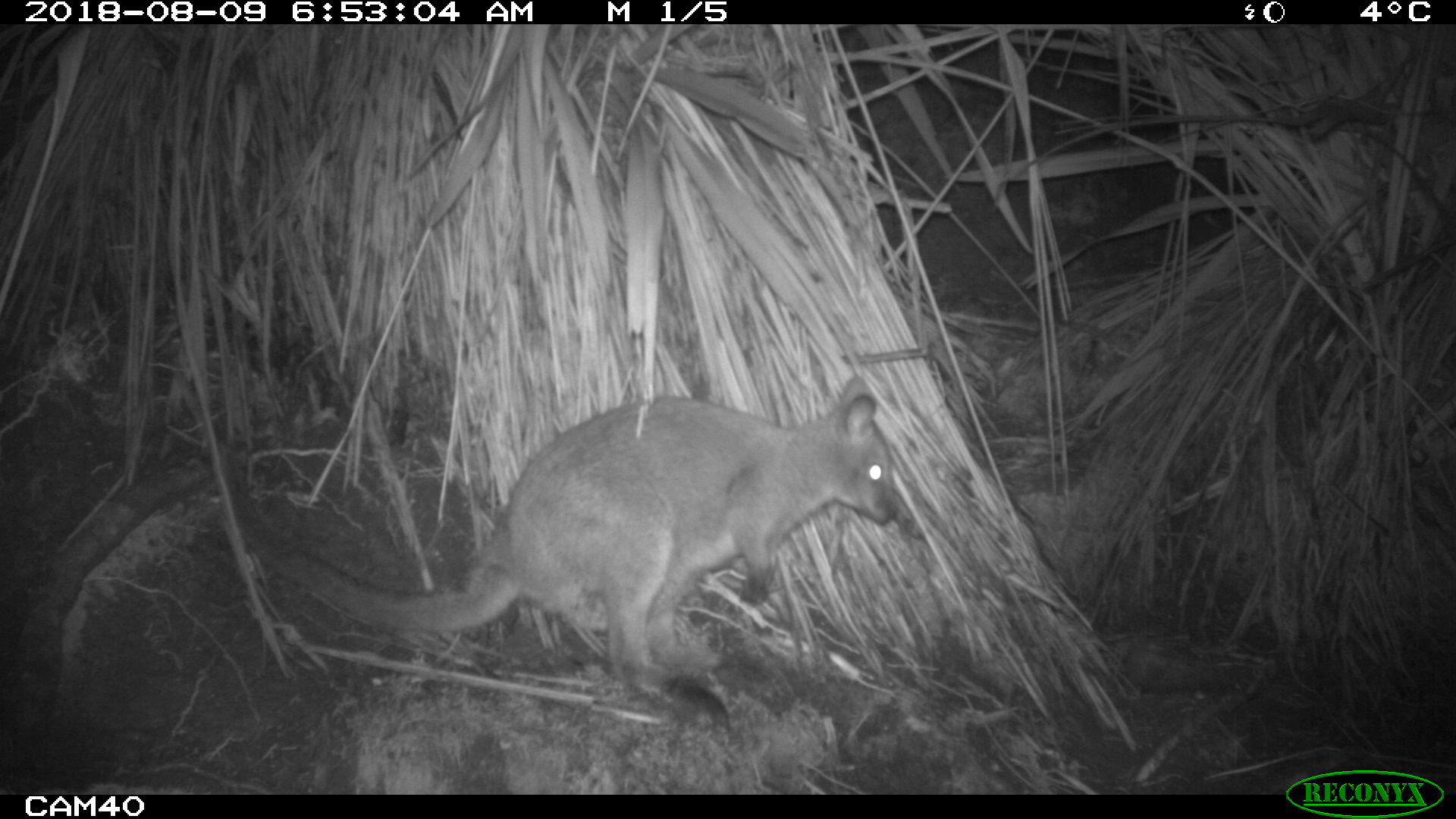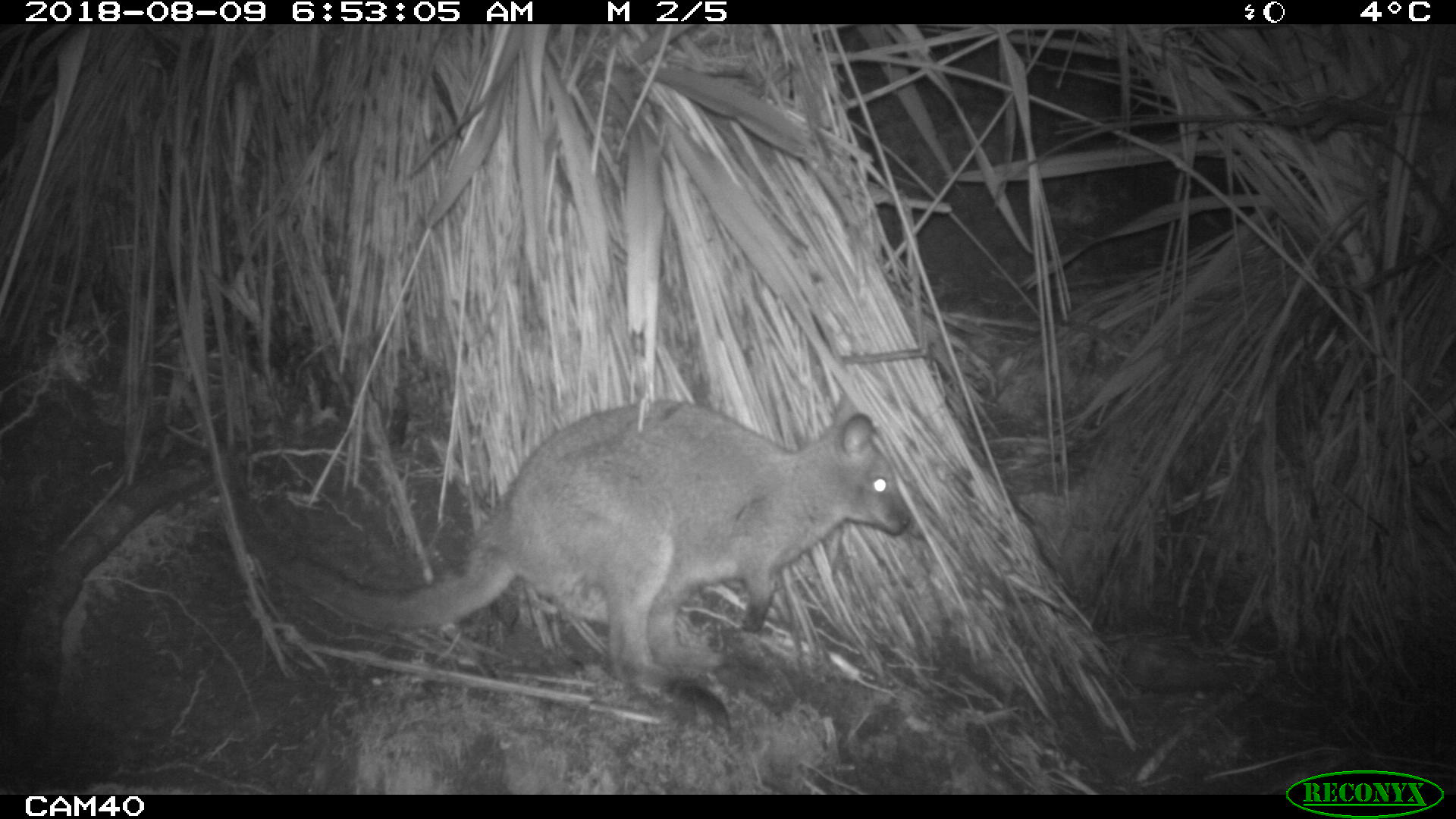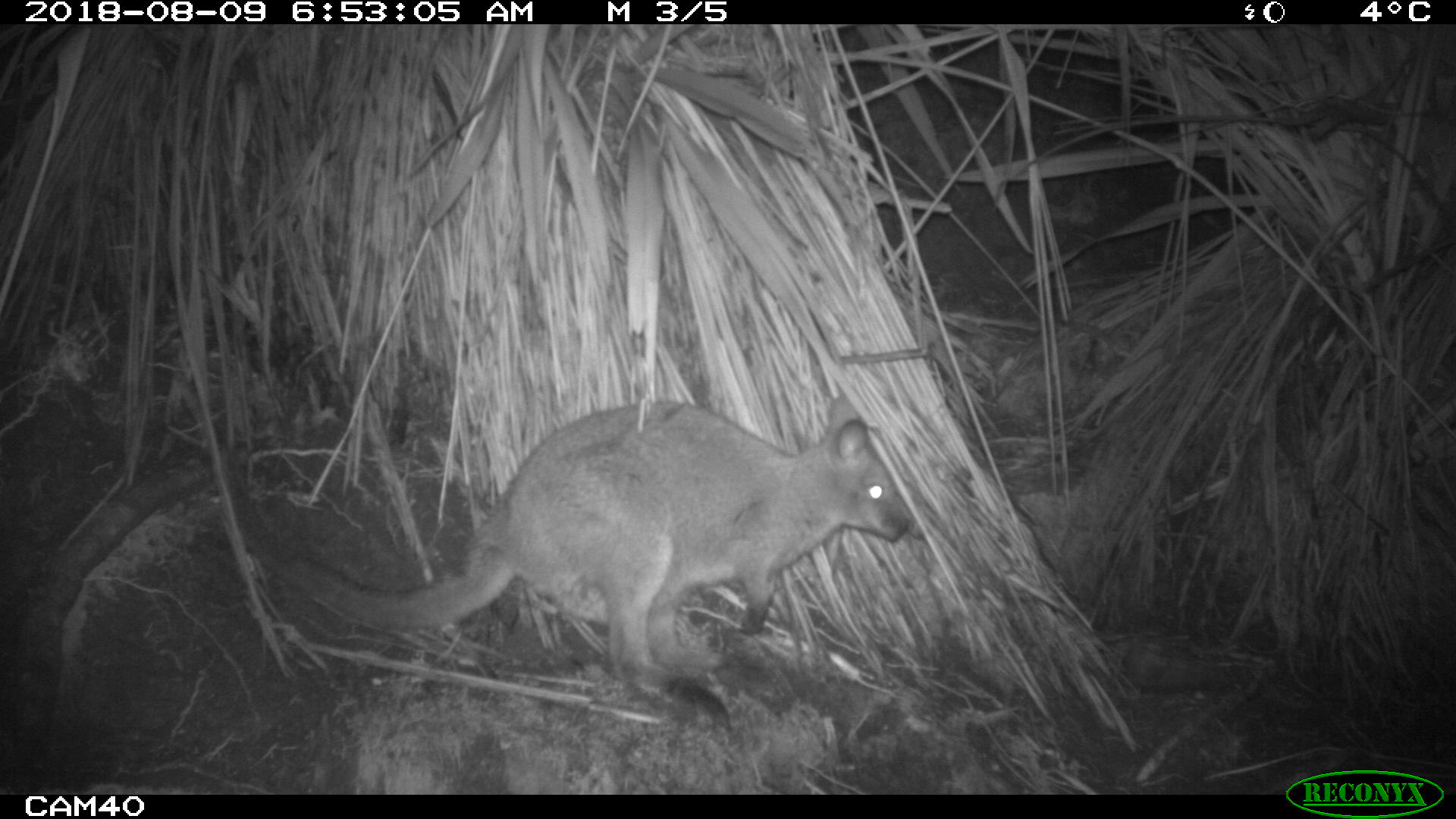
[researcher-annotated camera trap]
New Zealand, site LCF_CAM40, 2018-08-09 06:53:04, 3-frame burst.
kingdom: Animalia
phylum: Chordata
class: Mammalia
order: Diprotodontia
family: Macropodidae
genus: Notamacropus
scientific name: Notamacropus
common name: wallaby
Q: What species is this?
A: Wallaby (Notamacropus).